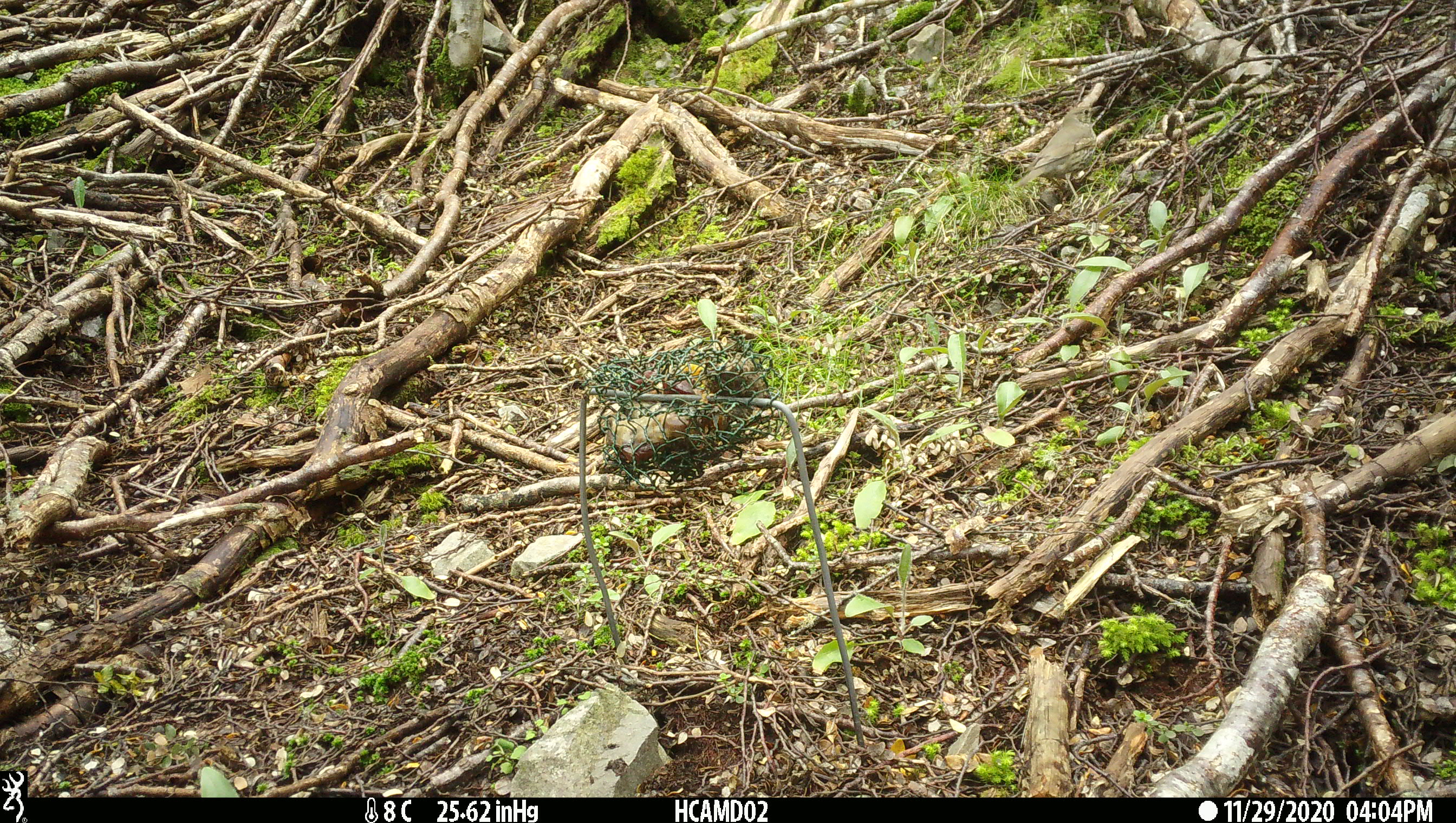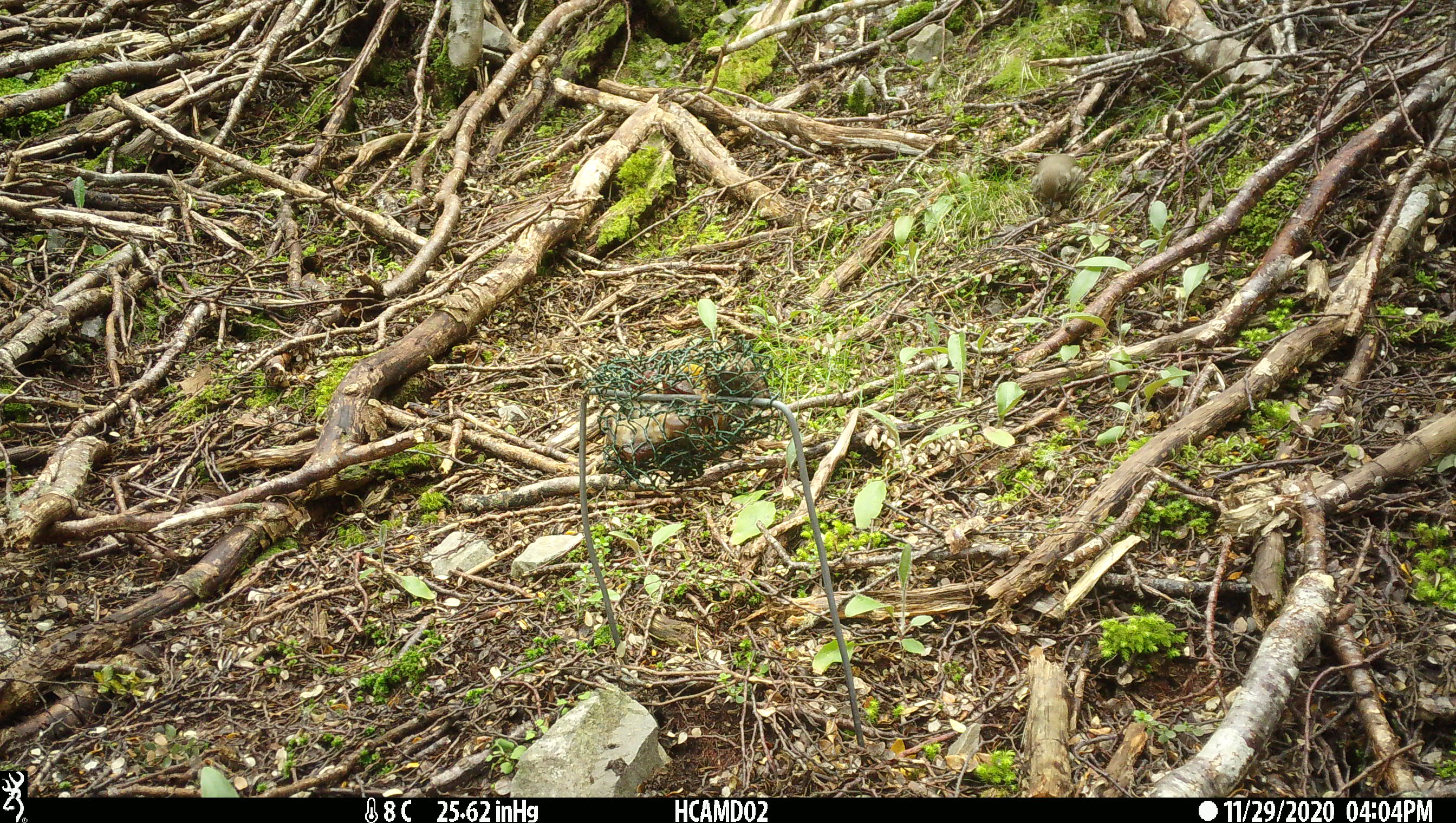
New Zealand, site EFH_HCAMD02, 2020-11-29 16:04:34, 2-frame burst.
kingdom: Animalia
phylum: Chordata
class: Aves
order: Passeriformes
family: Turdidae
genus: Turdus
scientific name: Turdus philomelos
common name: song thrush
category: thrush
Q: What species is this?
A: Thrush (song thrush) (Turdus philomelos).